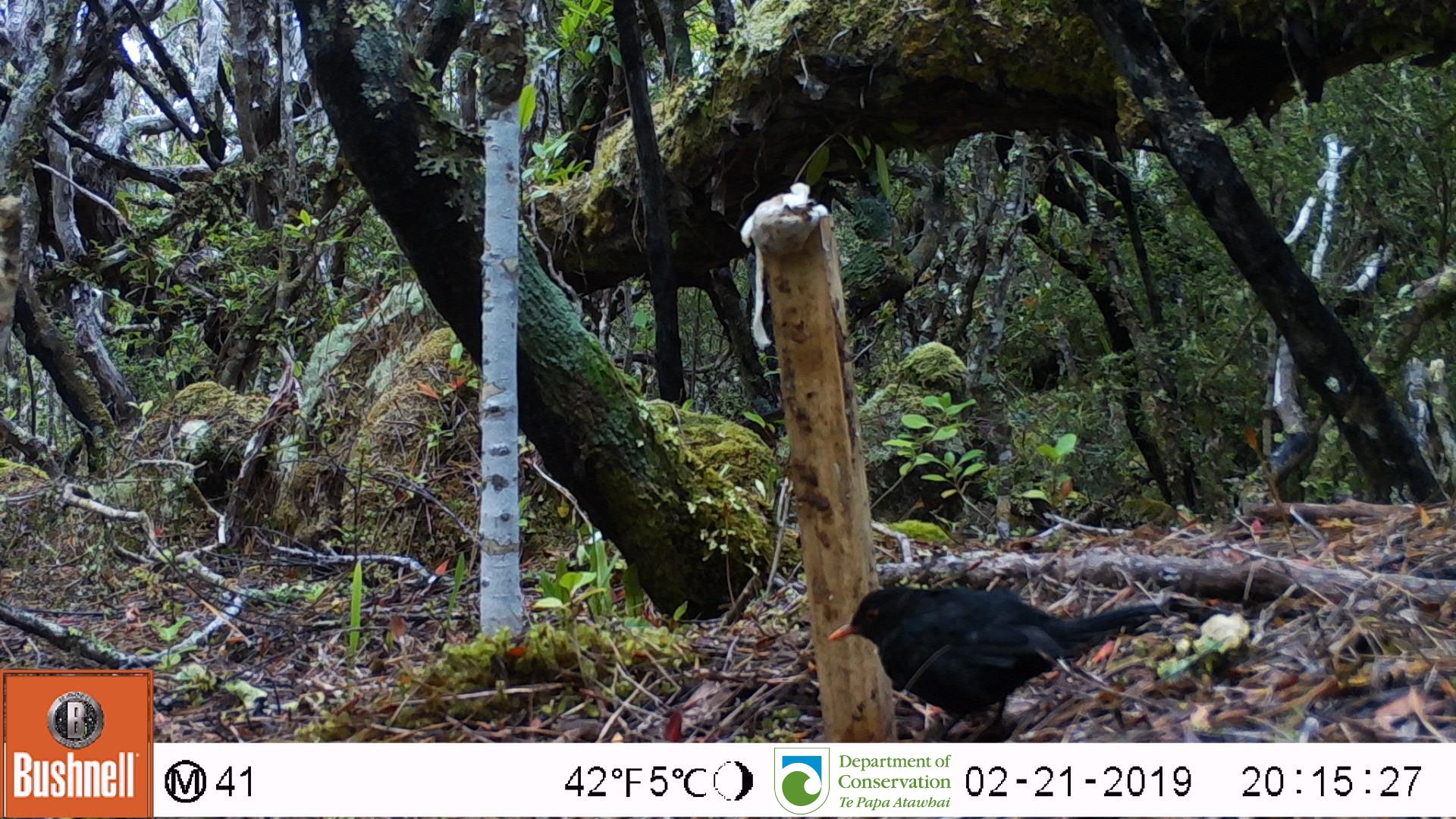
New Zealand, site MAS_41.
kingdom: Animalia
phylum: Chordata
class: Aves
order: Passeriformes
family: Turdidae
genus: Turdus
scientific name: Turdus merula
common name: eurasian blackbird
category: blackbird